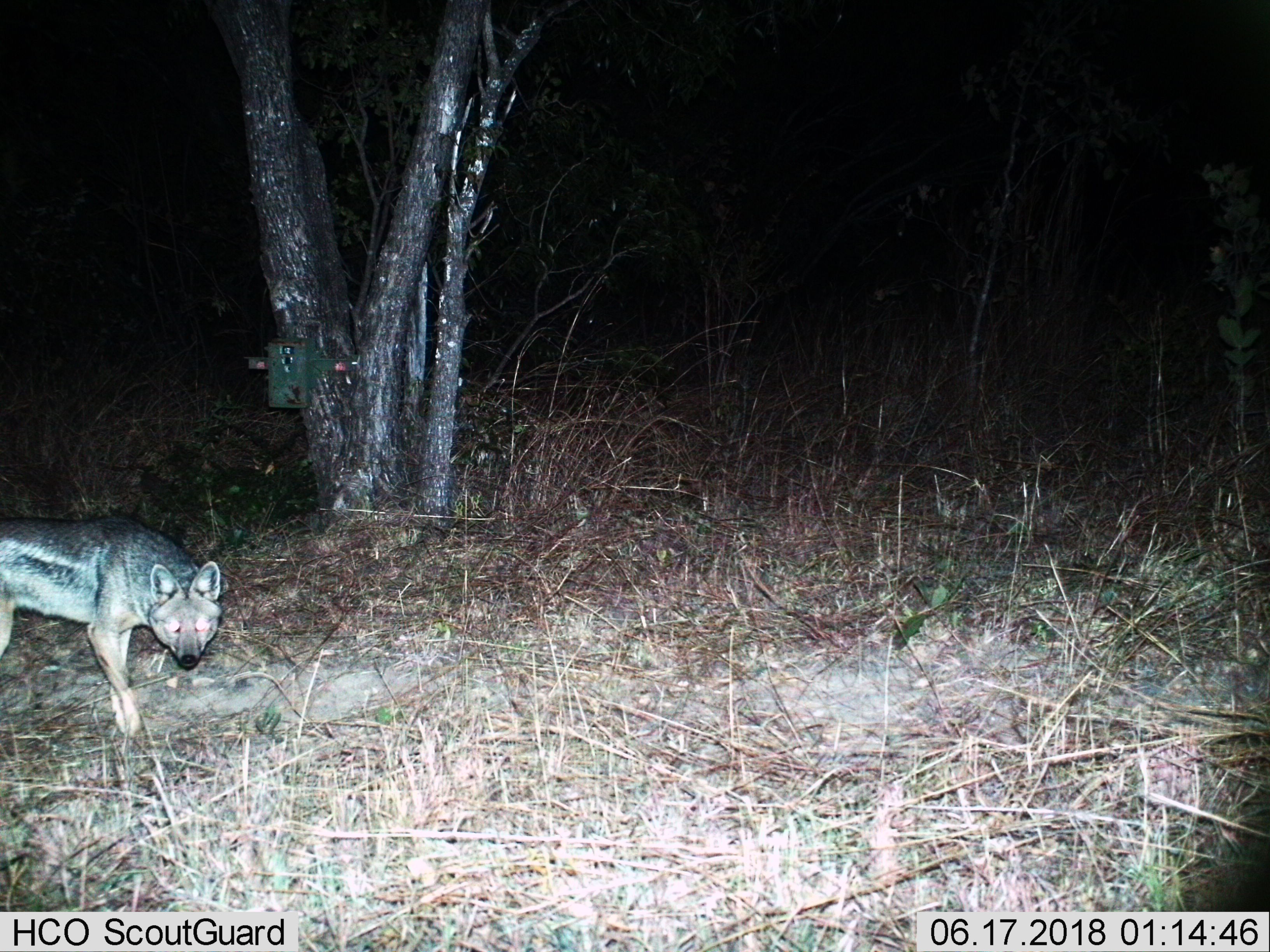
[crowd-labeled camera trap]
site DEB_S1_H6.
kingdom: Animalia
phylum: Chordata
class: Mammalia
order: Carnivora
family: Canidae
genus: Lupulella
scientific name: Lupulella mesomelas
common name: black-backed jackal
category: jackalblackbacked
Jackalblackbacked (black-backed jackal) (Lupulella mesomelas), count 1. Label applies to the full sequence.